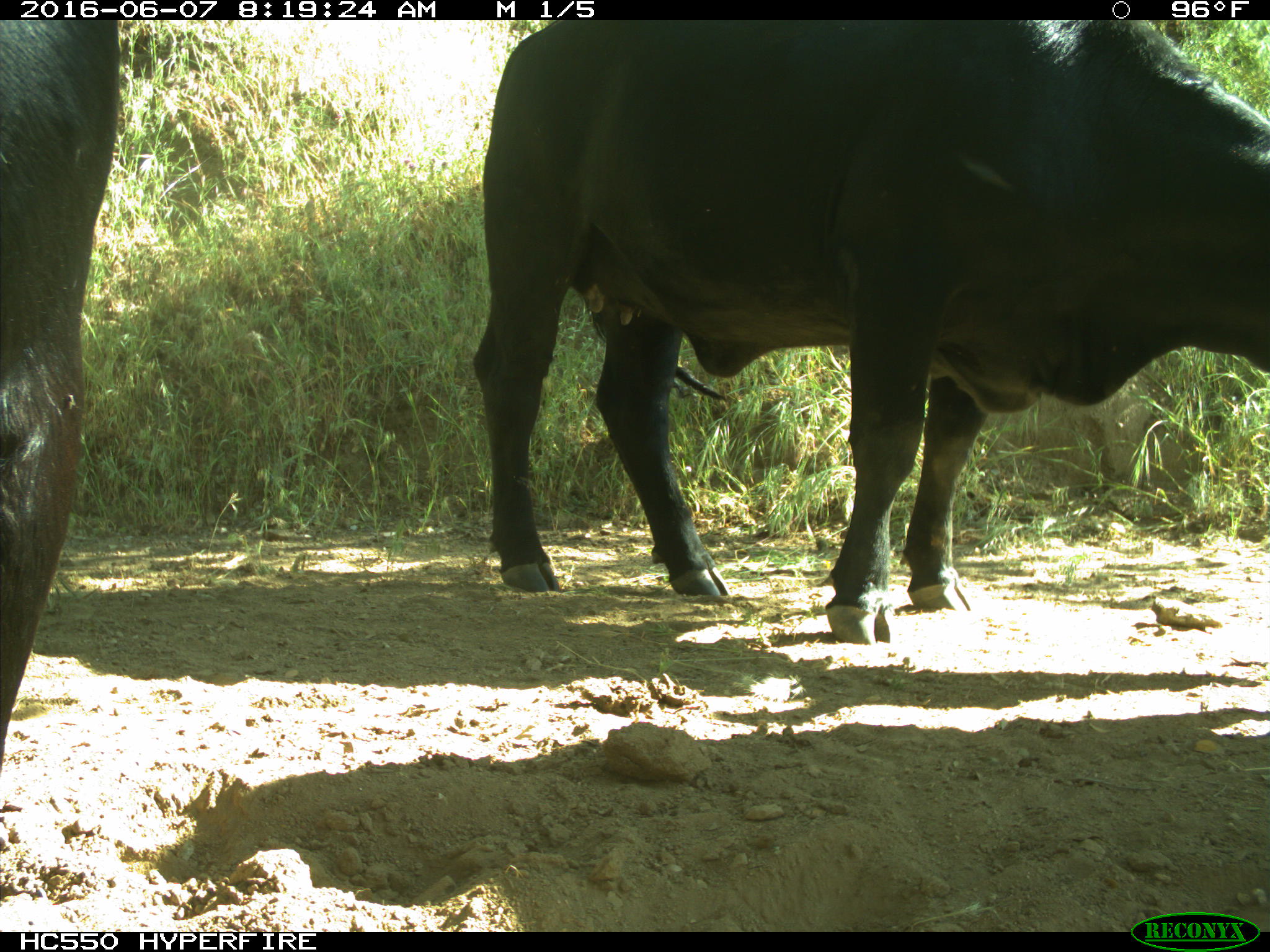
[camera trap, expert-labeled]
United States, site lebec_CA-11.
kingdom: Animalia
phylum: Chordata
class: Mammalia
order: Artiodactyla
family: Bovidae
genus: Bos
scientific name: Bos taurus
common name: domestic cow